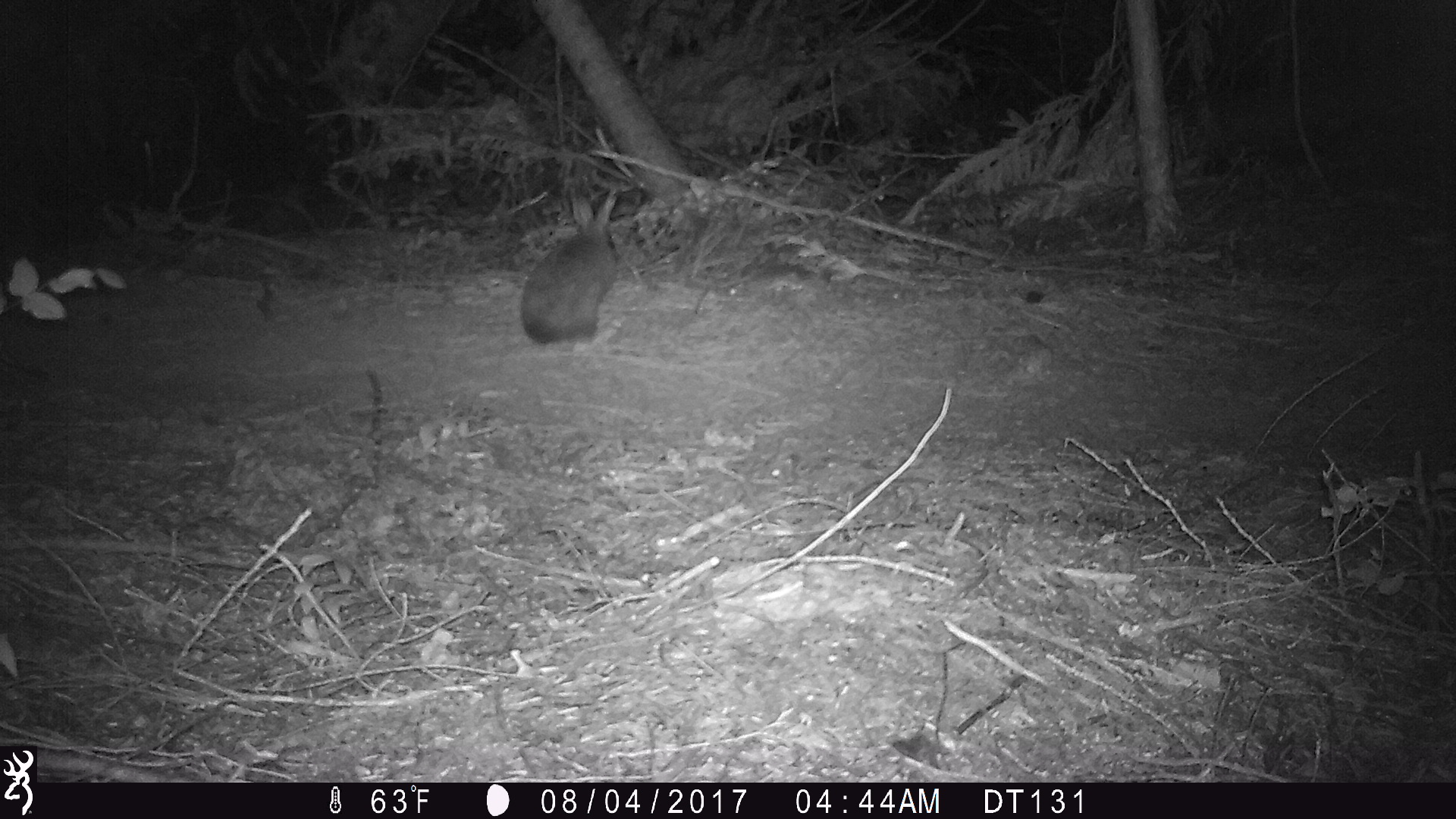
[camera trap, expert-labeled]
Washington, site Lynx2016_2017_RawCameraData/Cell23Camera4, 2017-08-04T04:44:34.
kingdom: Animalia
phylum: Chordata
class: Mammalia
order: Lagomorpha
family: Leporidae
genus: Lepus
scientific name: Lepus americanus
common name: snowshoe hare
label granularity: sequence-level